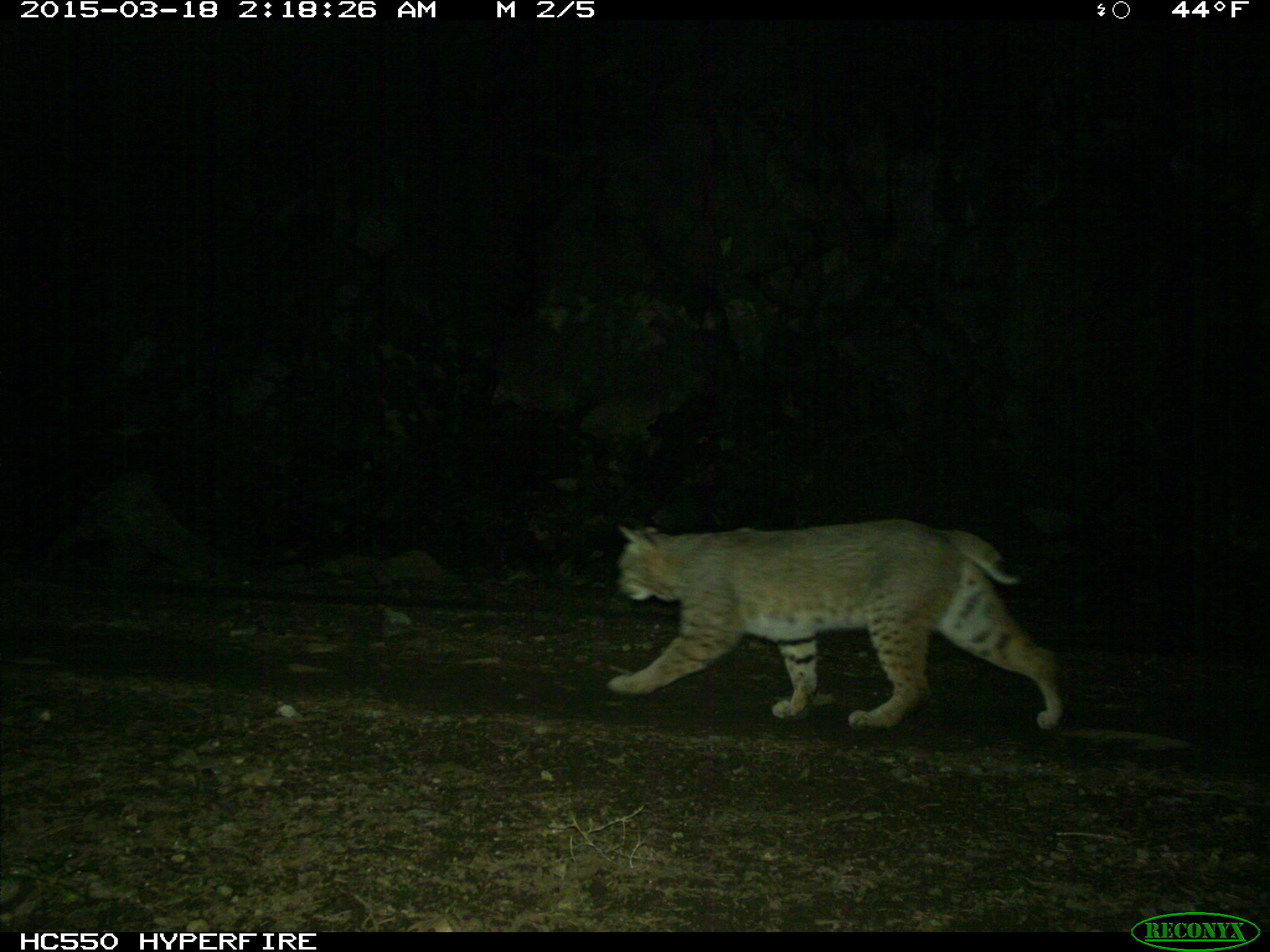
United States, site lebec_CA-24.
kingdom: Animalia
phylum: Chordata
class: Mammalia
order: Carnivora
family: Felidae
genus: Lynx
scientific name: Lynx rufus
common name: bobcat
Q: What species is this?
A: Lynx rufus (bobcat).